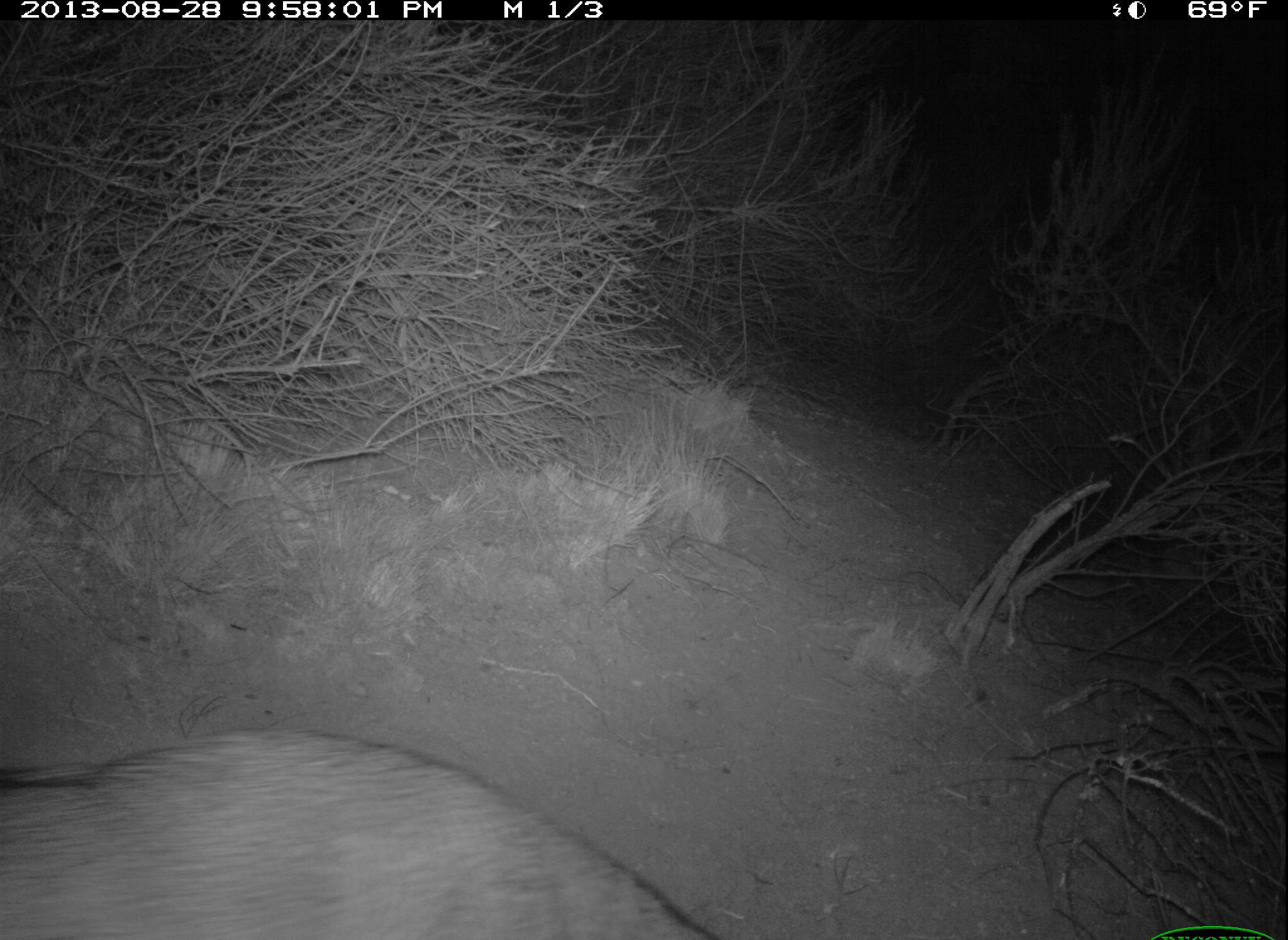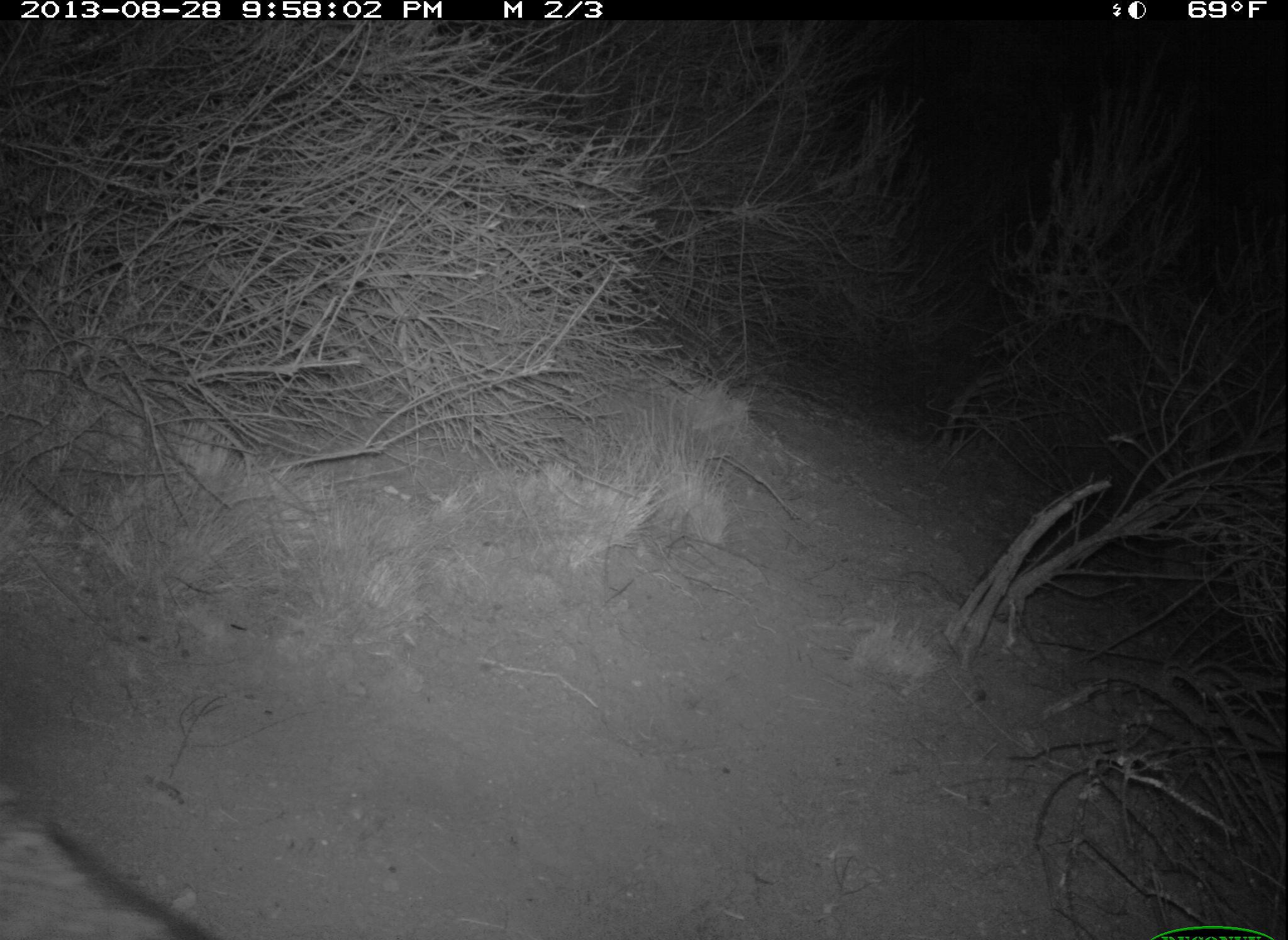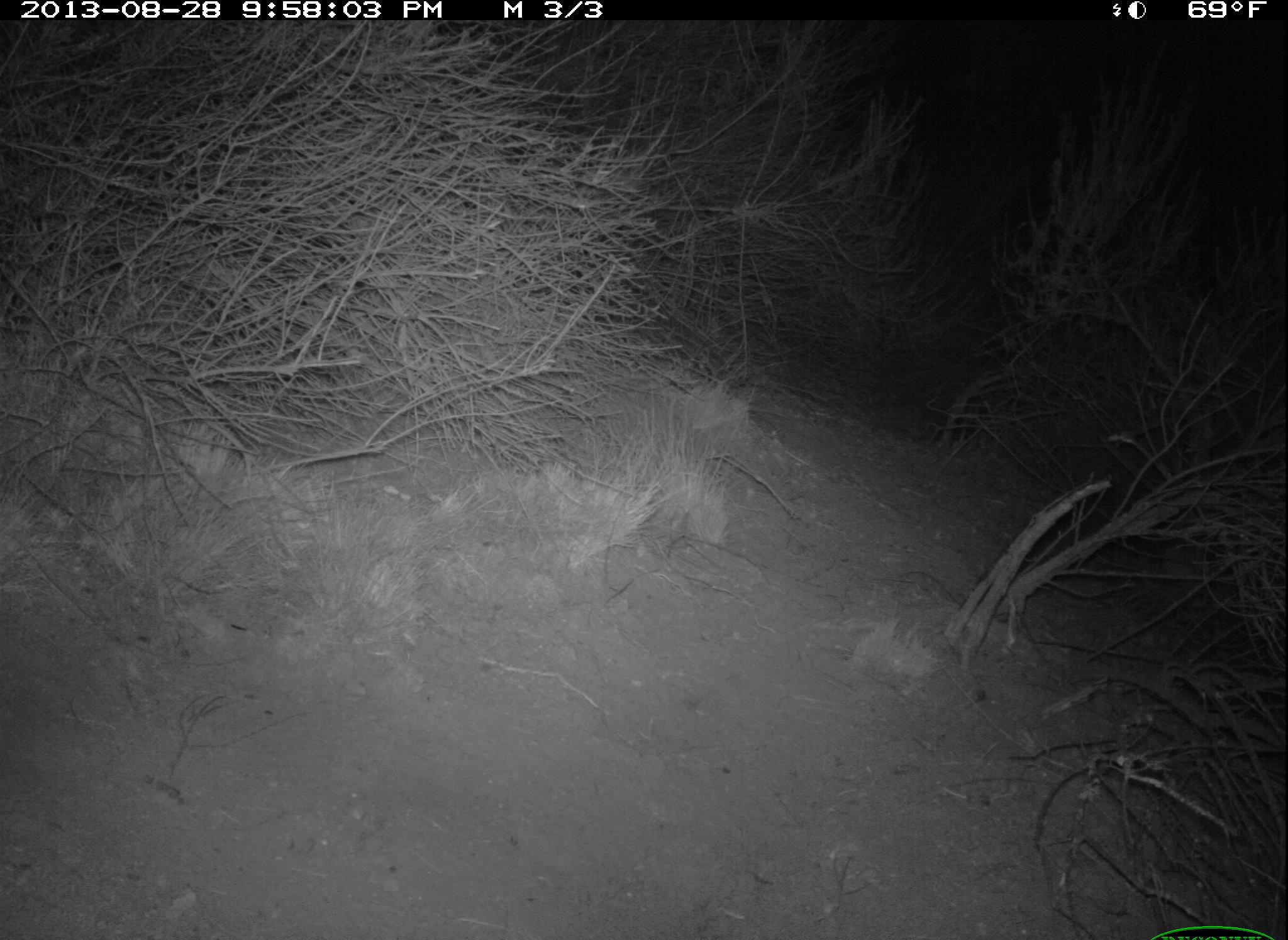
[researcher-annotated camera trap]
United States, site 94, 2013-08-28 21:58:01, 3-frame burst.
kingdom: Animalia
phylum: Chordata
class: Mammalia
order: Carnivora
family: Canidae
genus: Urocyon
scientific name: Urocyon cinereoargenteus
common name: gray fox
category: fox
Fox (gray fox) (Urocyon cinereoargenteus).